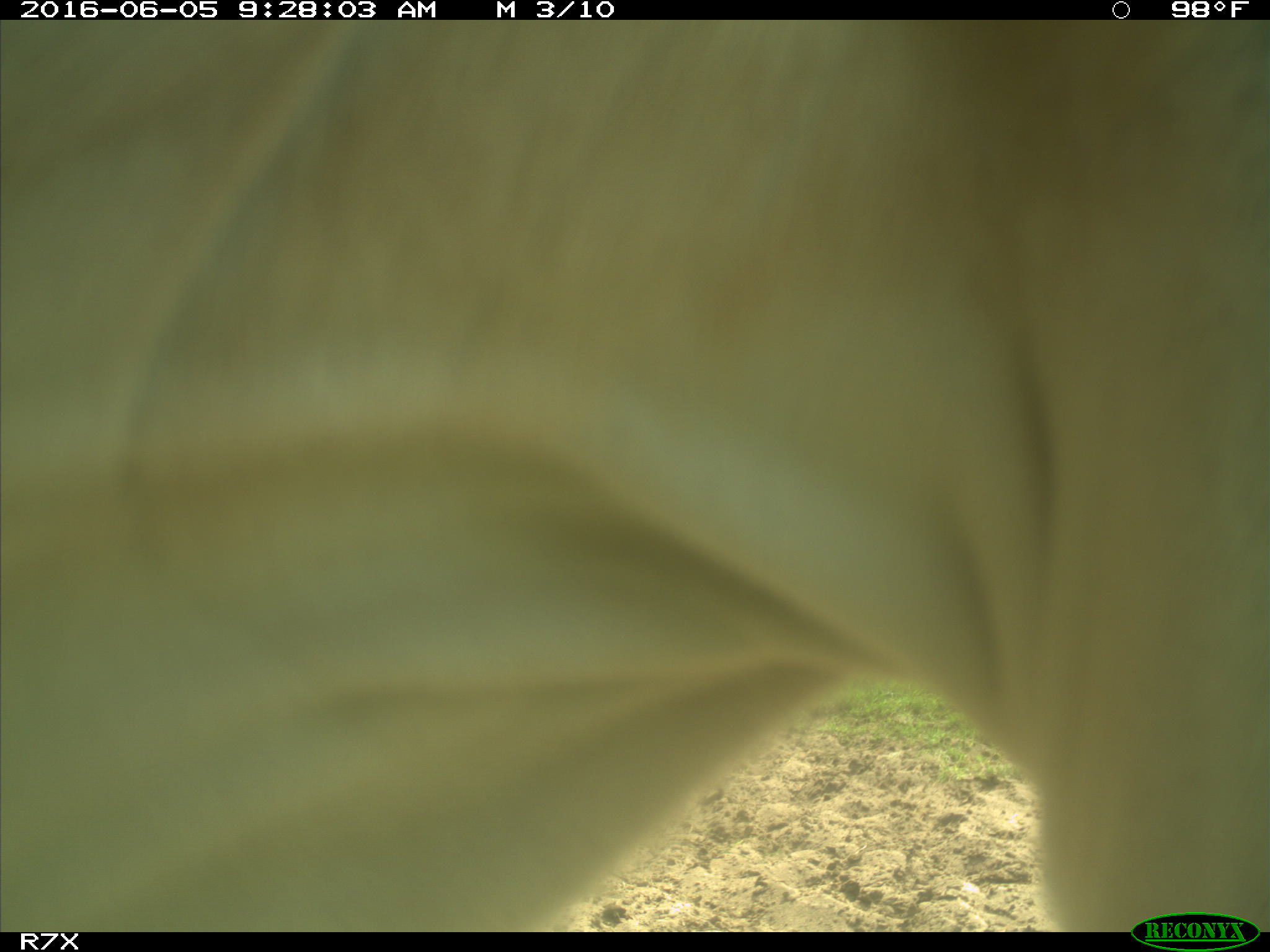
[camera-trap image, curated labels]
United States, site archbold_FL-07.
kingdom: Animalia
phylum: Chordata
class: Mammalia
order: Artiodactyla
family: Bovidae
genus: Bos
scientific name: Bos taurus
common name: domestic cow